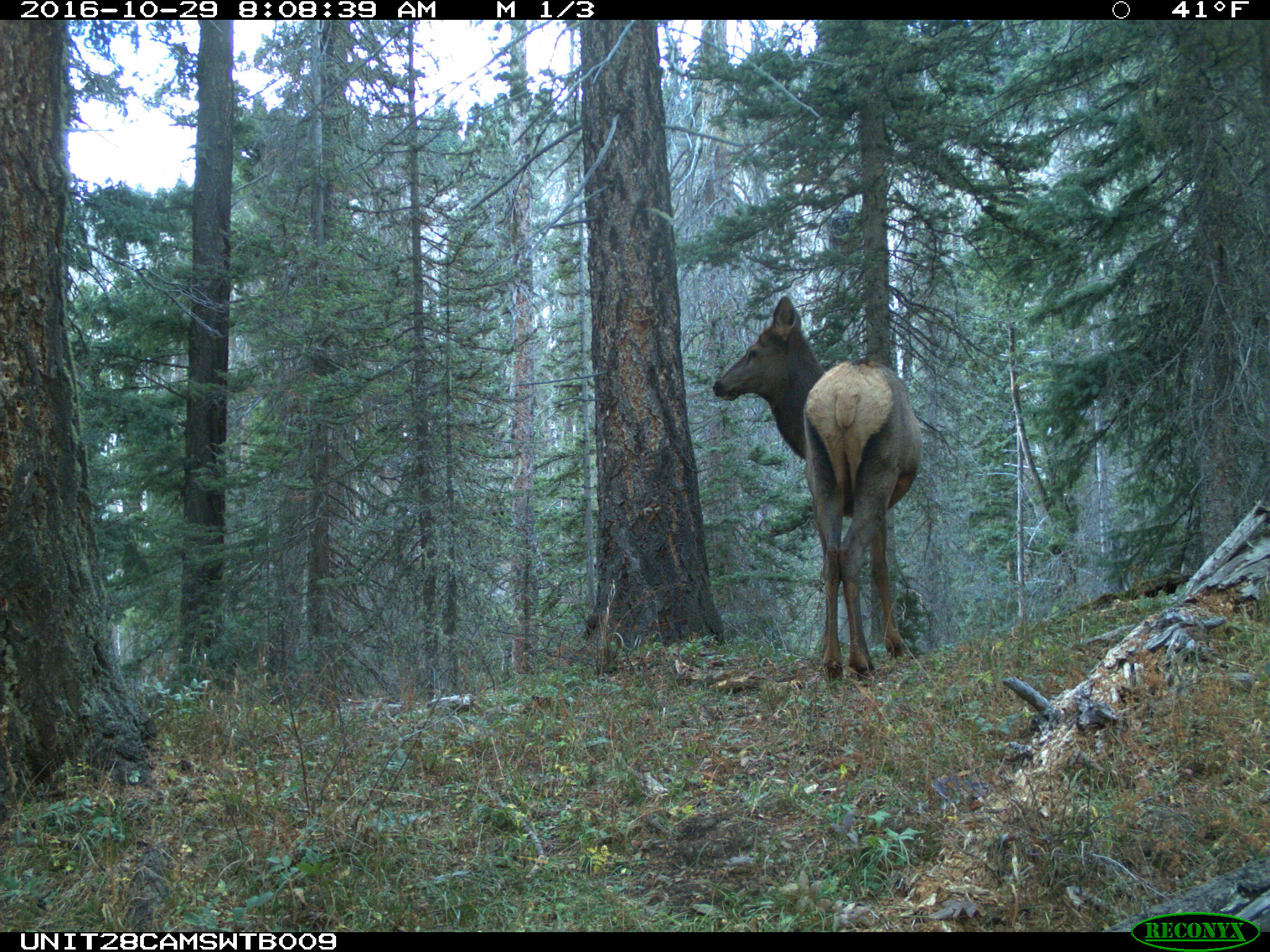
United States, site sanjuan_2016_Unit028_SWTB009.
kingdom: Animalia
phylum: Chordata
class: Mammalia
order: Artiodactyla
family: Cervidae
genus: Cervus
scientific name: Cervus elaphus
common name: red deer